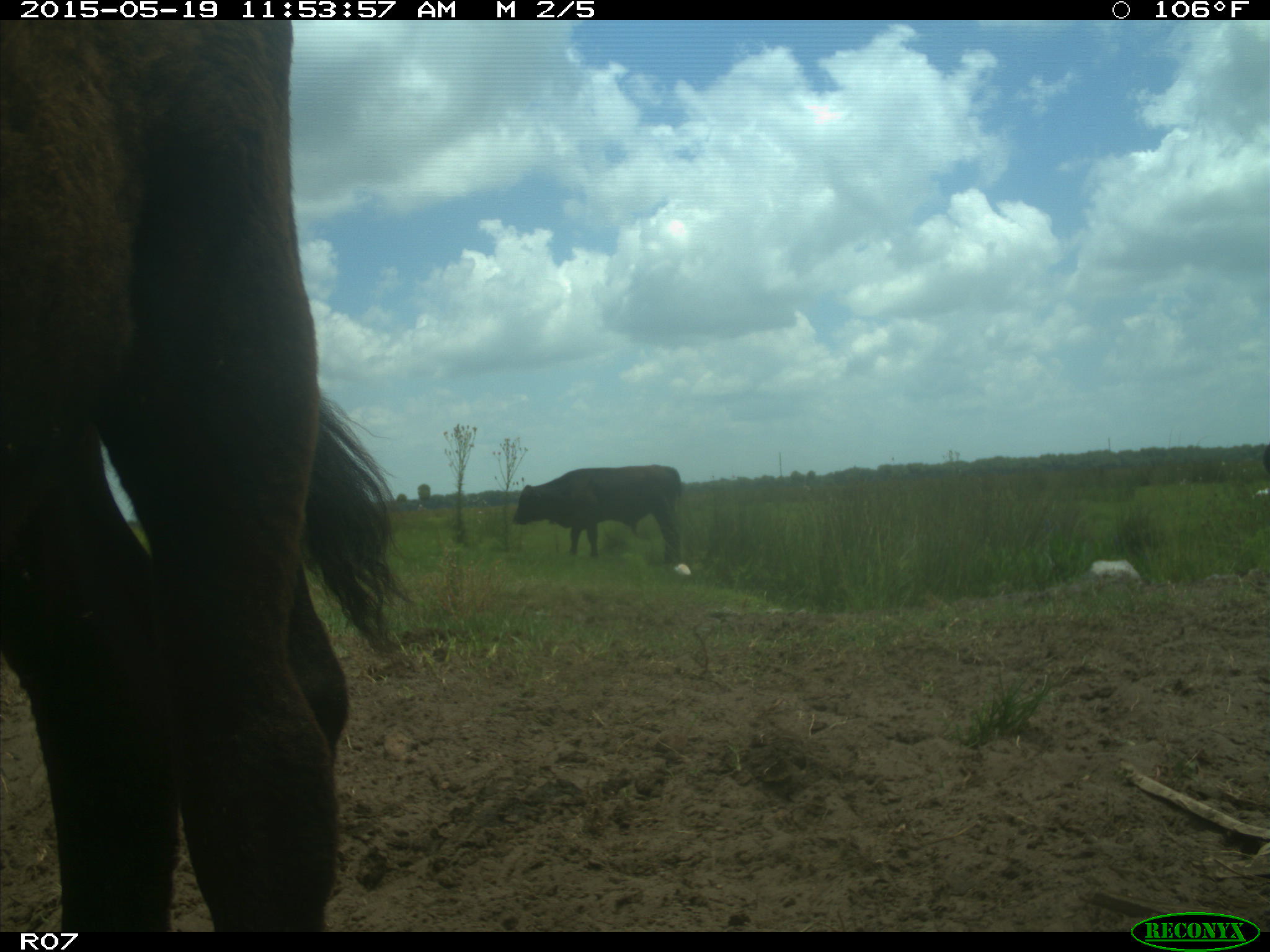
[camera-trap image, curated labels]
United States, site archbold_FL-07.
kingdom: Animalia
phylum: Chordata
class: Mammalia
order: Artiodactyla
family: Bovidae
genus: Bos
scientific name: Bos taurus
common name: domestic cow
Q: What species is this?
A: Bos taurus (domestic cow).